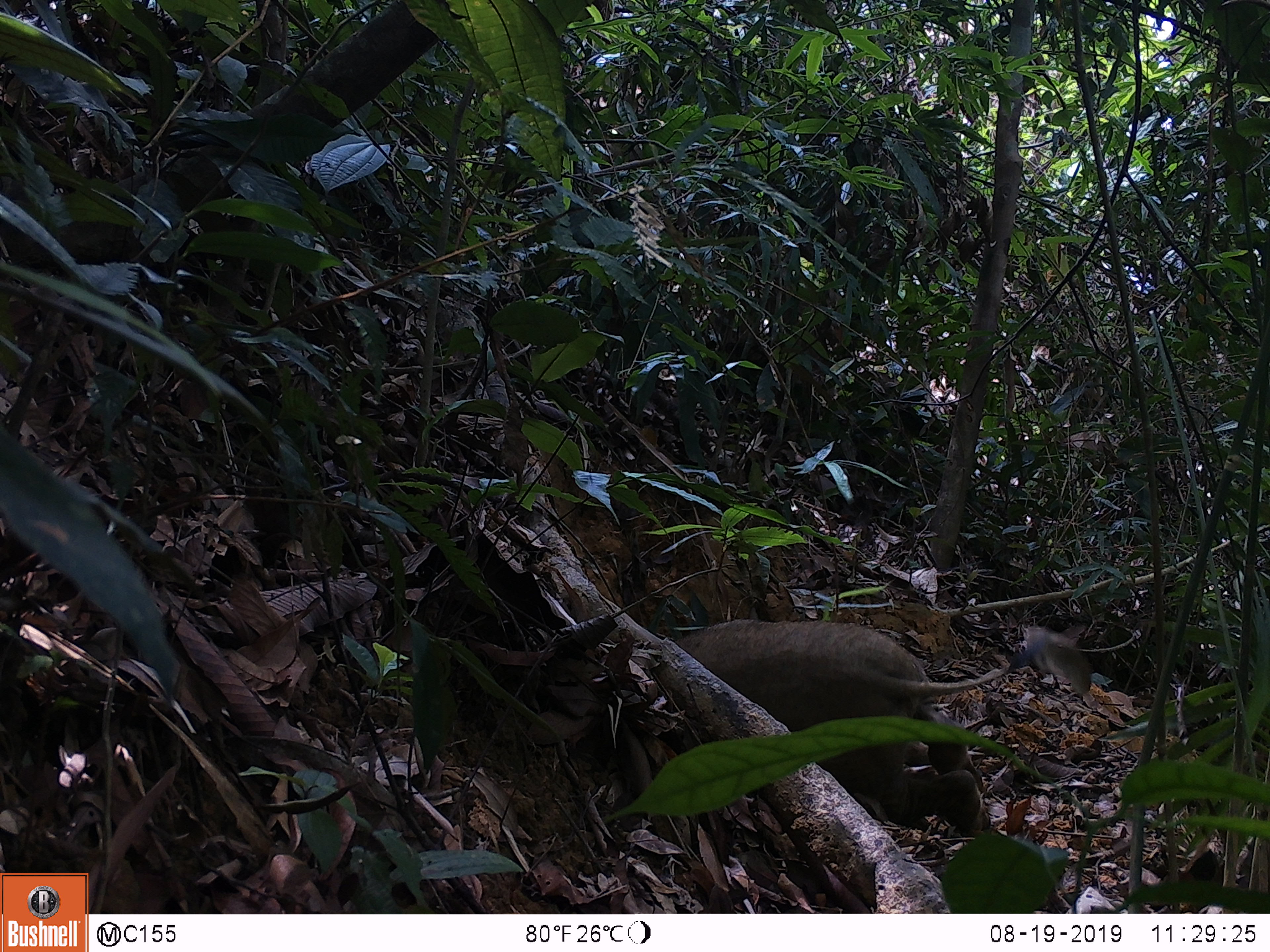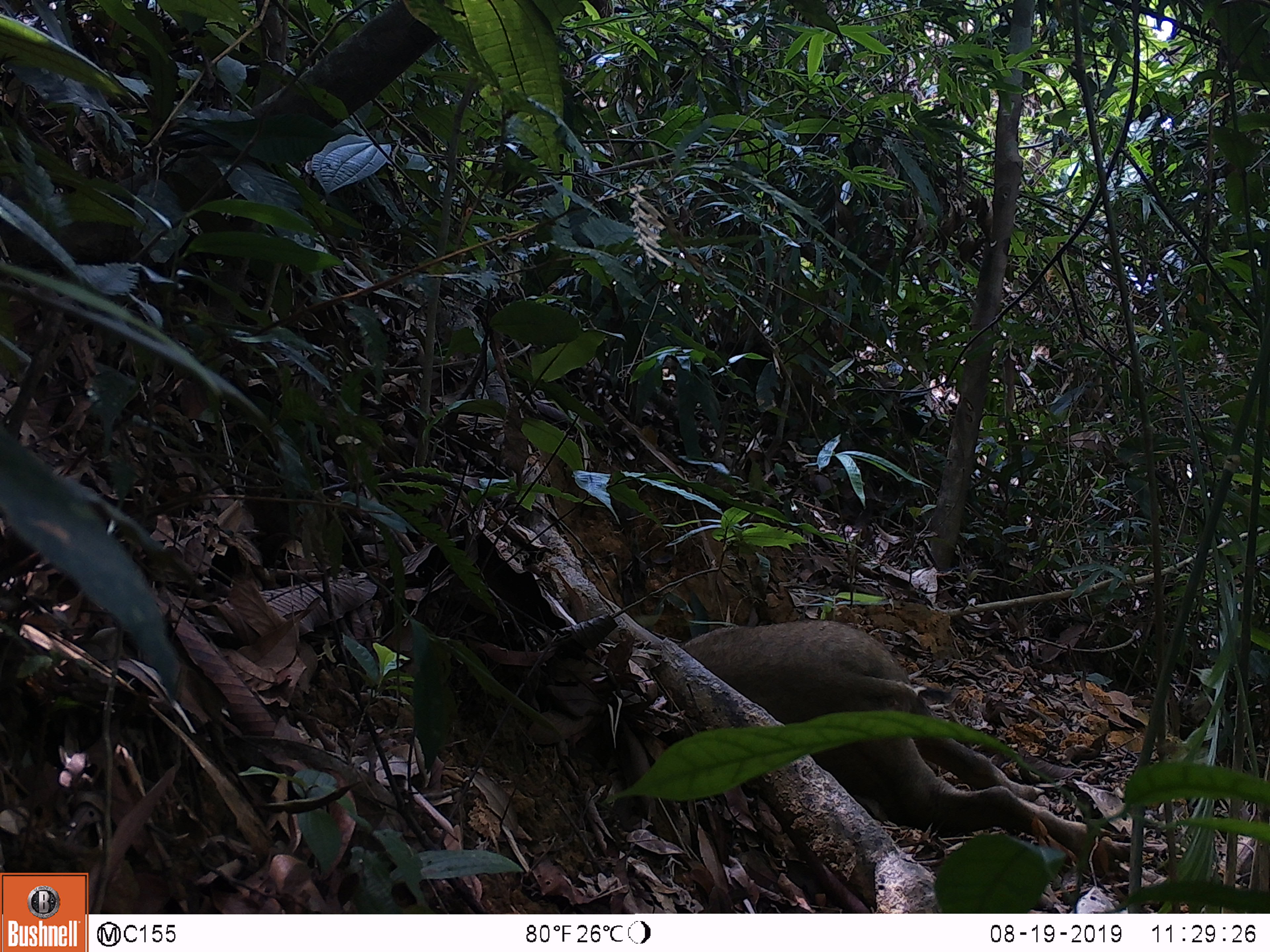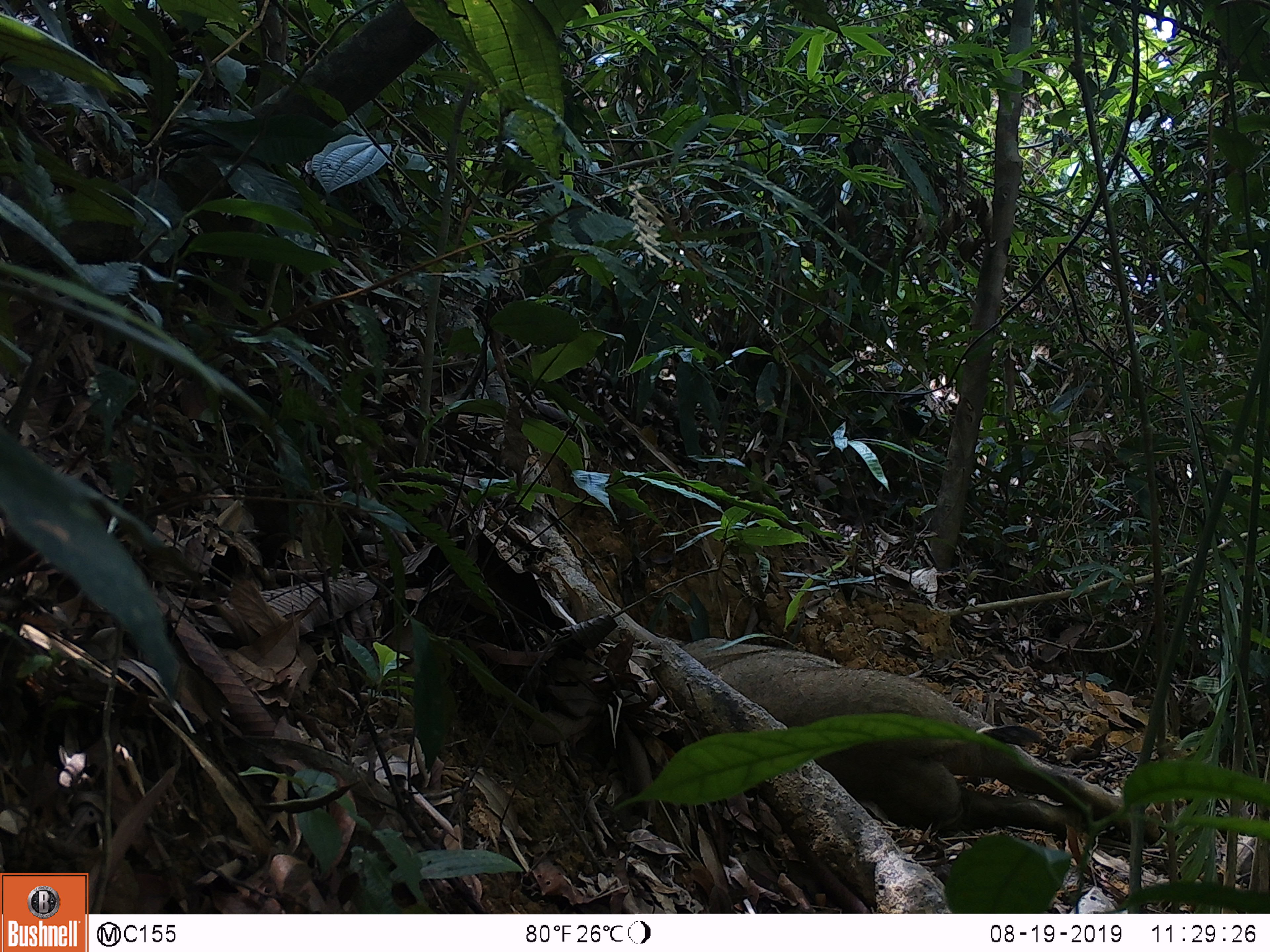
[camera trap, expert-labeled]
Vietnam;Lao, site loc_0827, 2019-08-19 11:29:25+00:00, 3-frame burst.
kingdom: Animalia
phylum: Chordata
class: Mammalia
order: Artiodactyla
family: Suidae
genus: Sus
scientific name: Sus scrofa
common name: eurasian wild pig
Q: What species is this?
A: Eurasian wild pig (Sus scrofa).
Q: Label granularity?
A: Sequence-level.